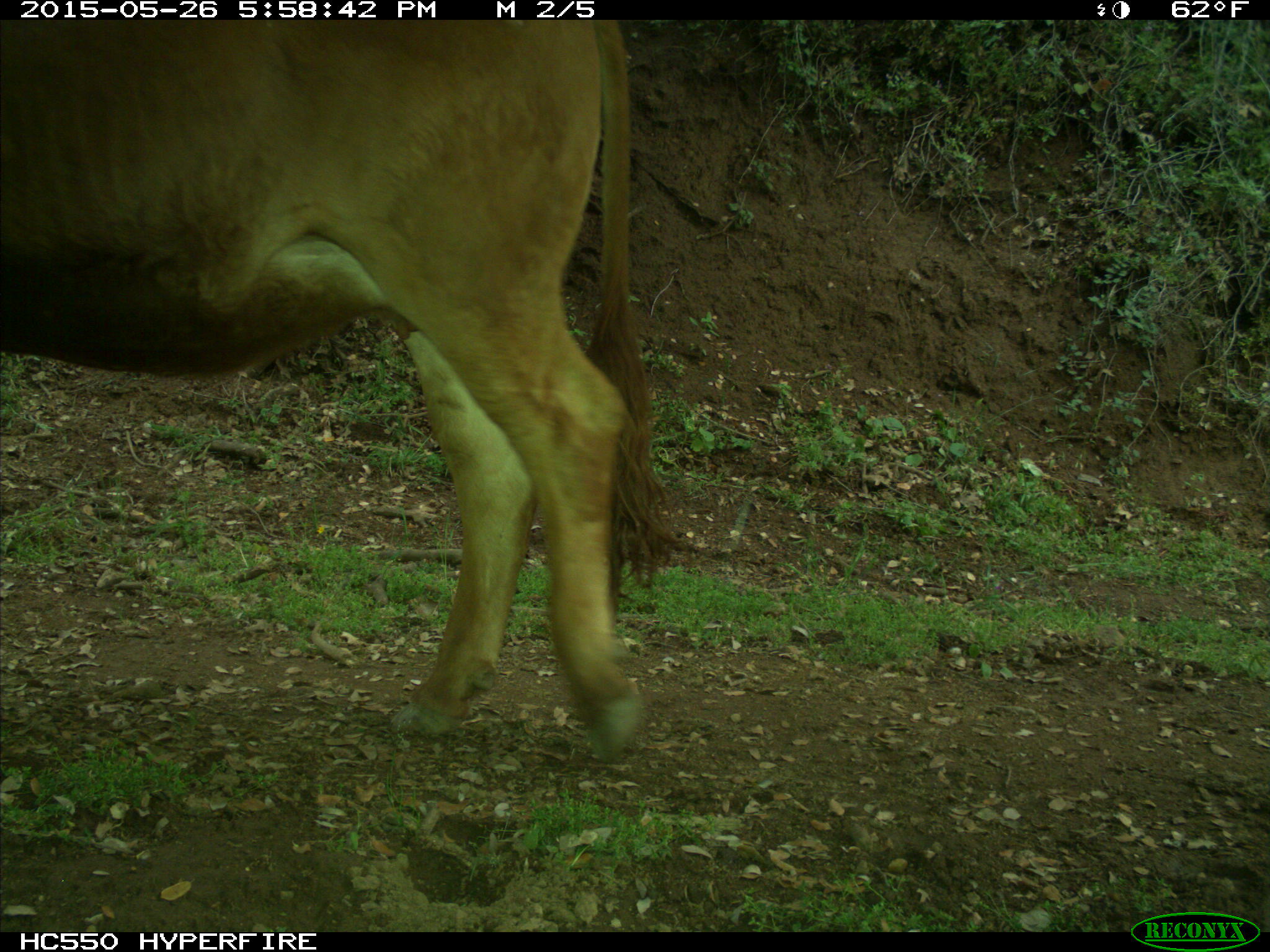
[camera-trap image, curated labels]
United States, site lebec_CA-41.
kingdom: Animalia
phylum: Chordata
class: Mammalia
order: Artiodactyla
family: Bovidae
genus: Bos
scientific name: Bos taurus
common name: domestic cow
Bos taurus (domestic cow).